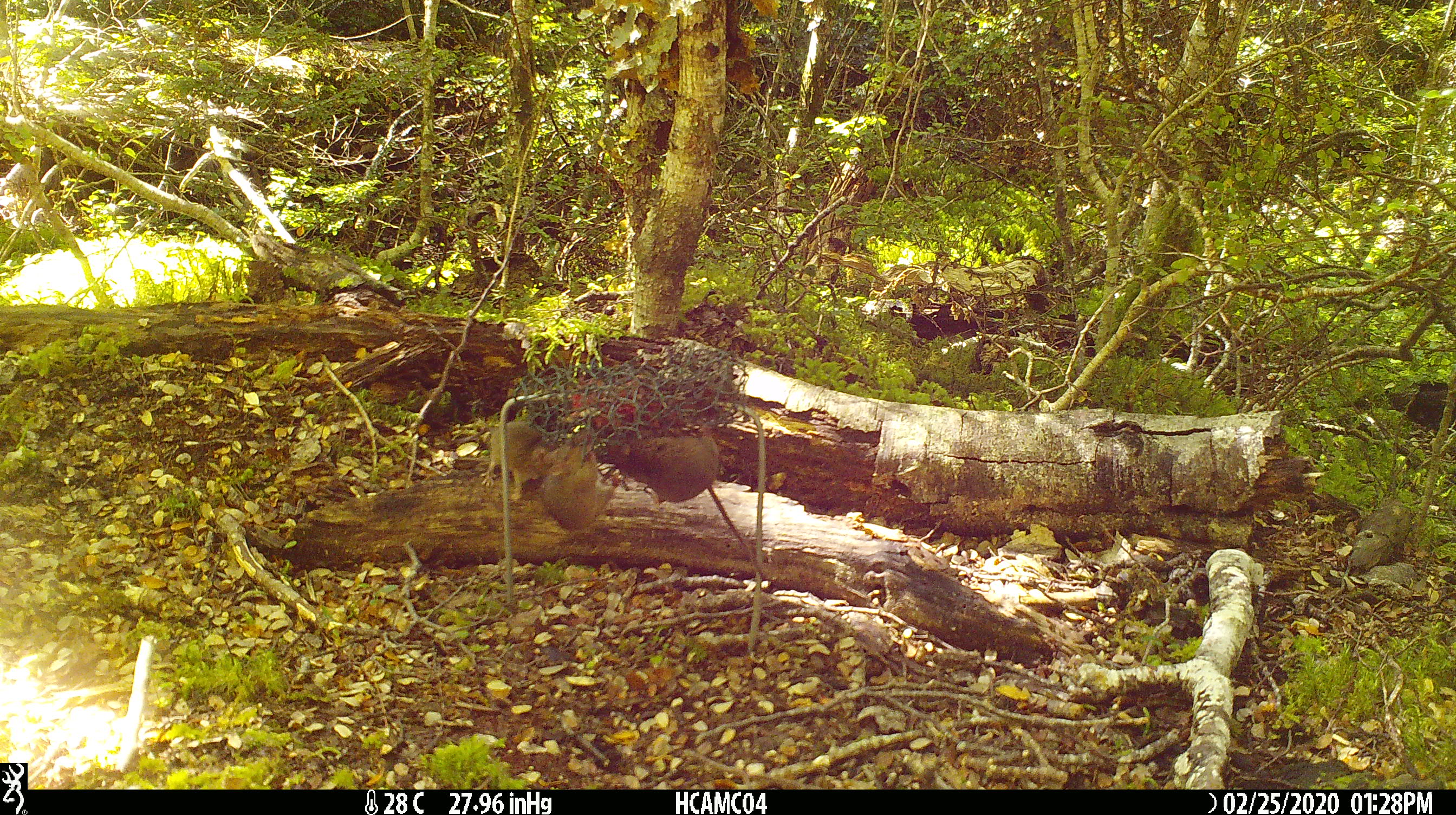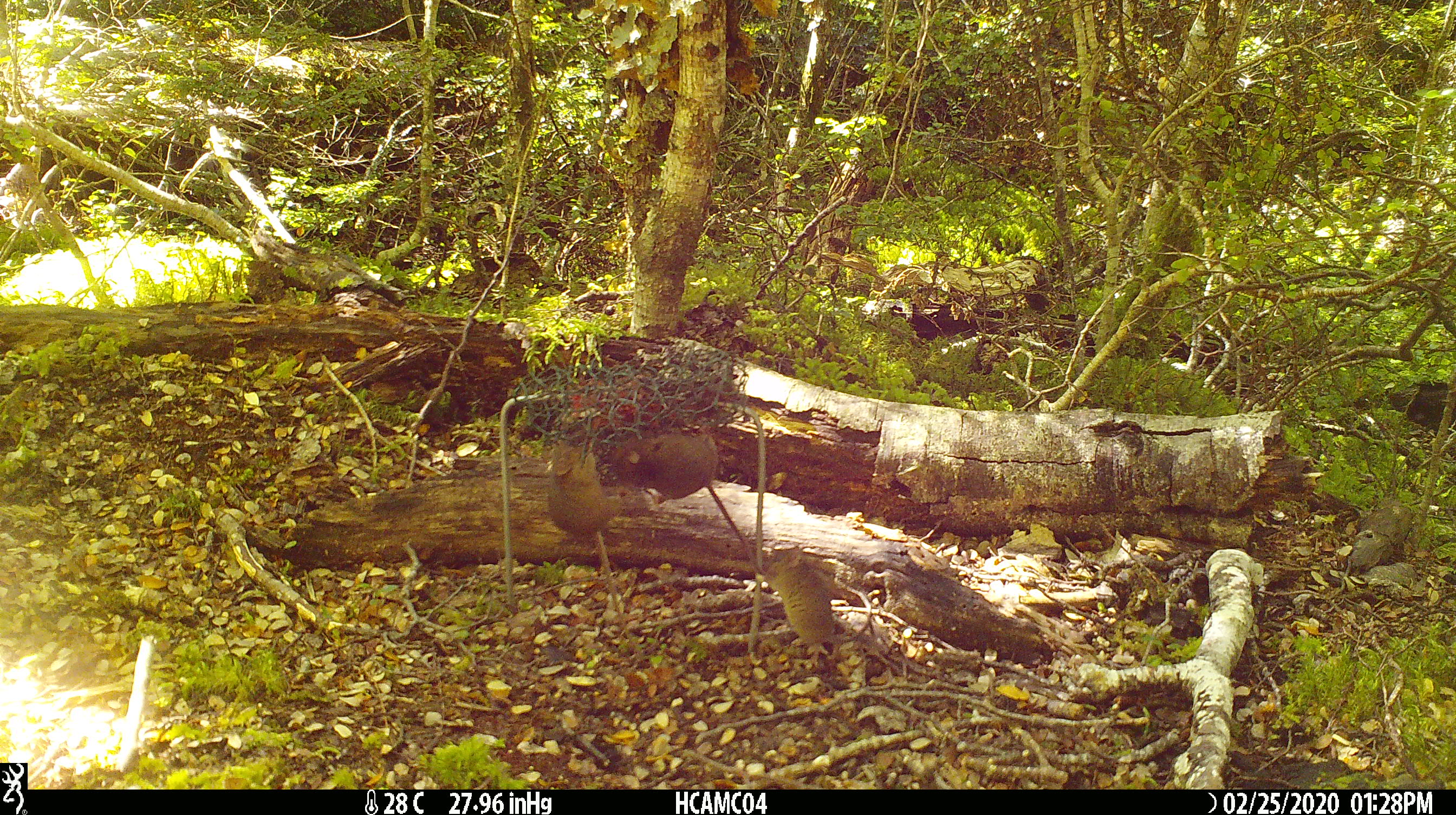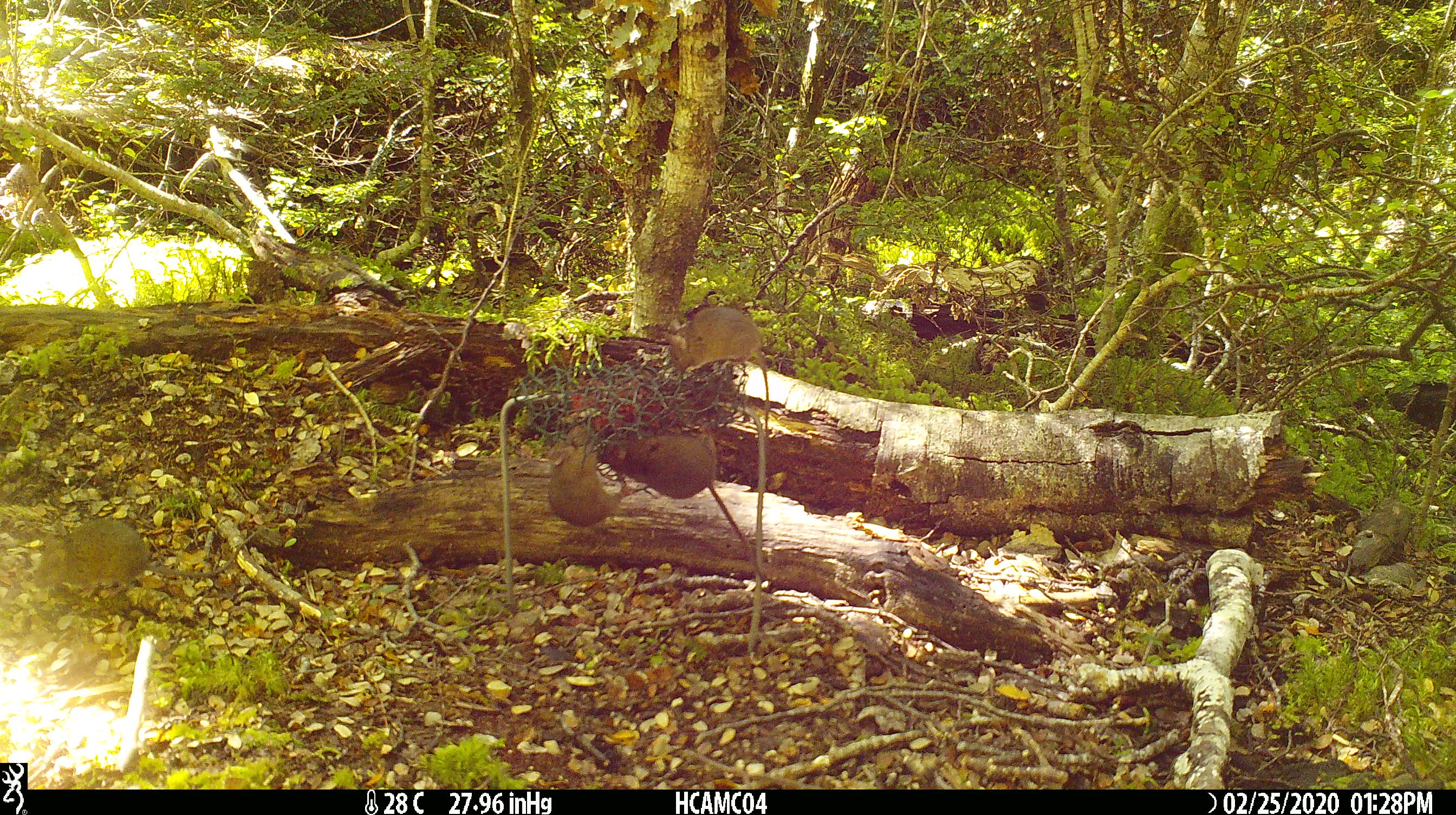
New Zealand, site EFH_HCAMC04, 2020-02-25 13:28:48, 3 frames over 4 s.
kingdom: Animalia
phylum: Chordata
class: Mammalia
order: Rodentia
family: Muridae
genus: Mus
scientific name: Mus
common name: mouse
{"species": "mouse (Mus)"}